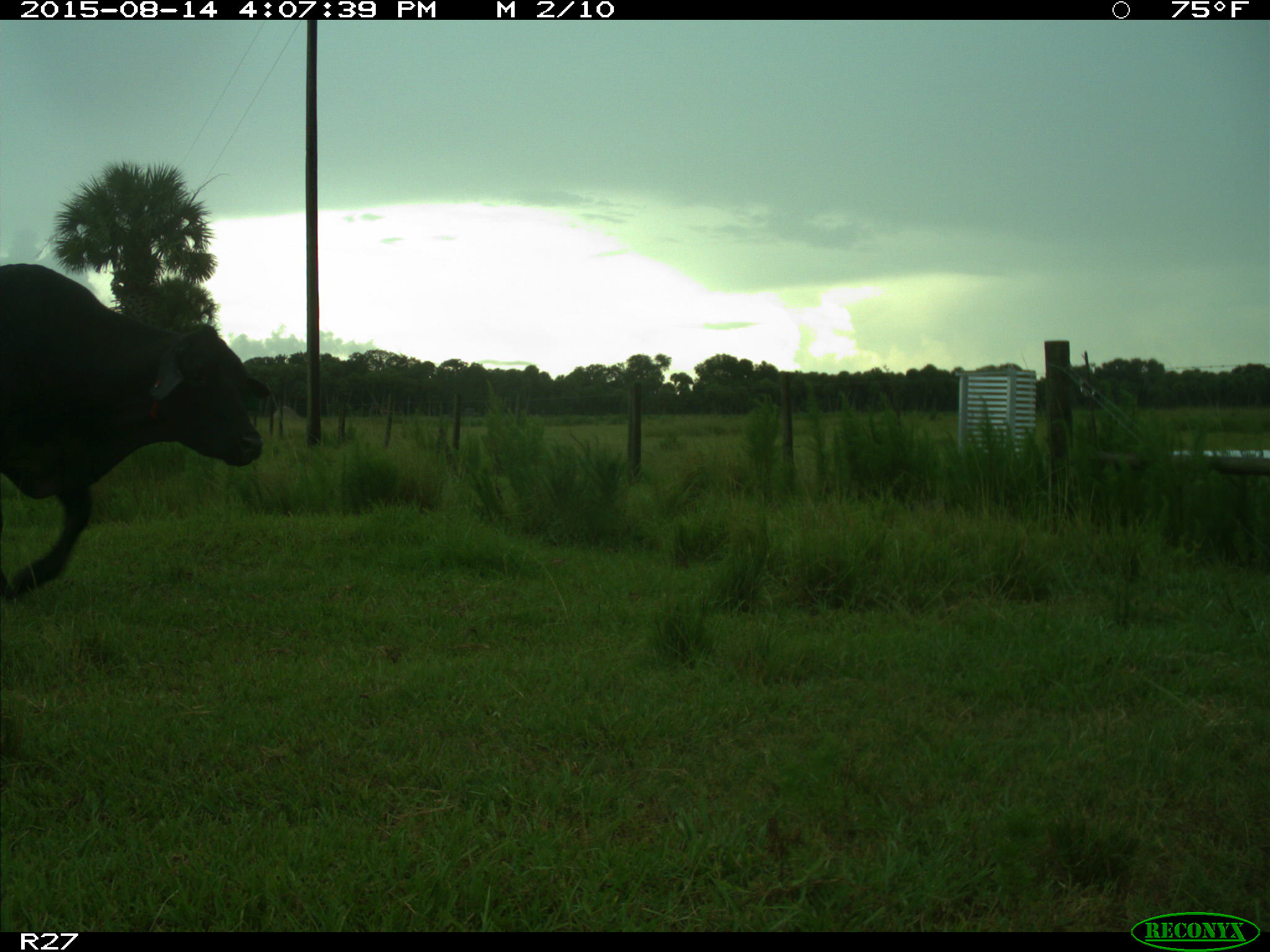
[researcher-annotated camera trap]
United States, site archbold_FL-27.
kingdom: Animalia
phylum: Chordata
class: Mammalia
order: Artiodactyla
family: Bovidae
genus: Bos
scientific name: Bos taurus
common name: domestic cow